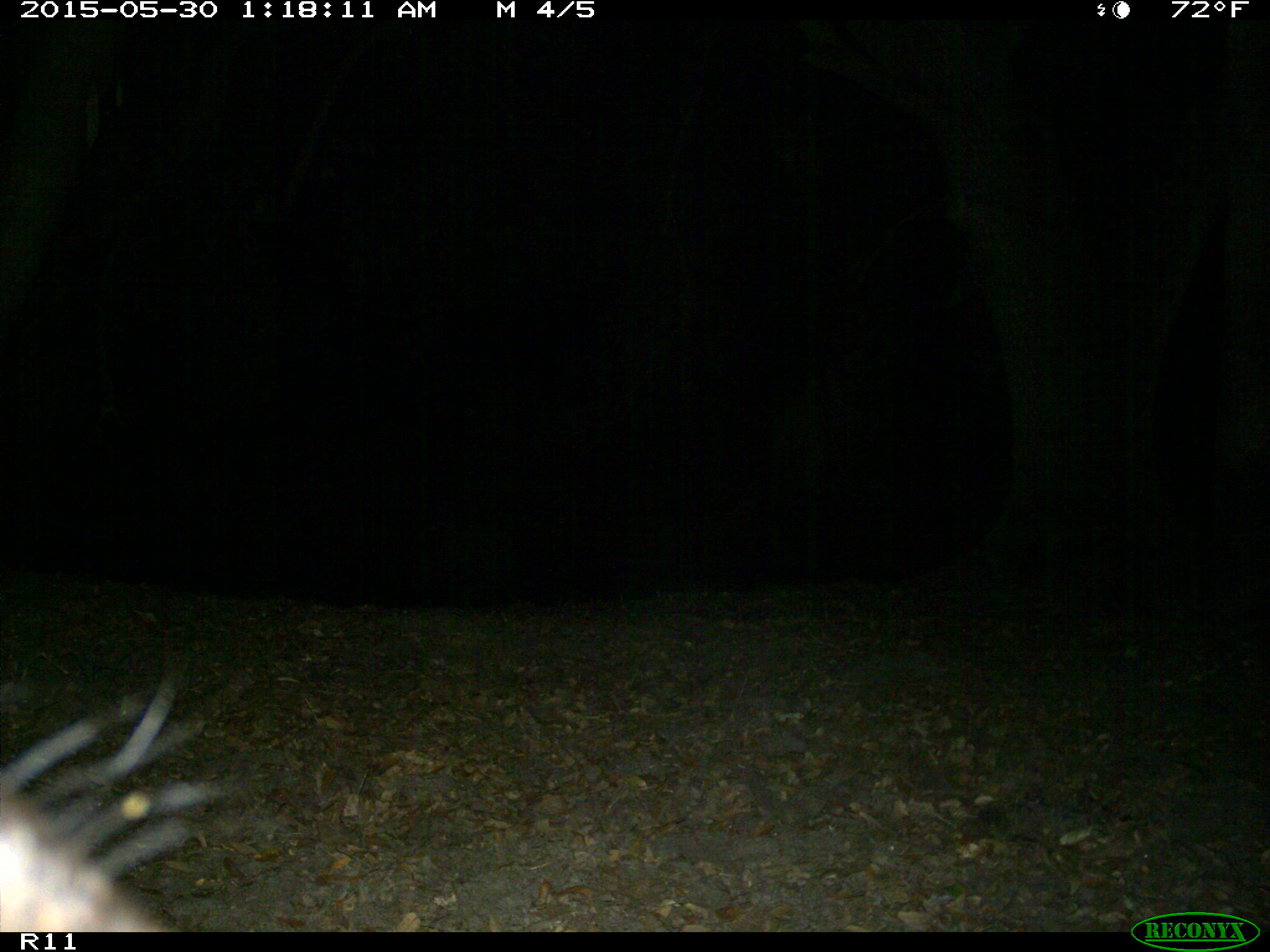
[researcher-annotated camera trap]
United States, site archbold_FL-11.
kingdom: Animalia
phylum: Chordata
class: Mammalia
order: Artiodactyla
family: Bovidae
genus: Bos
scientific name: Bos taurus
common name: domestic cow